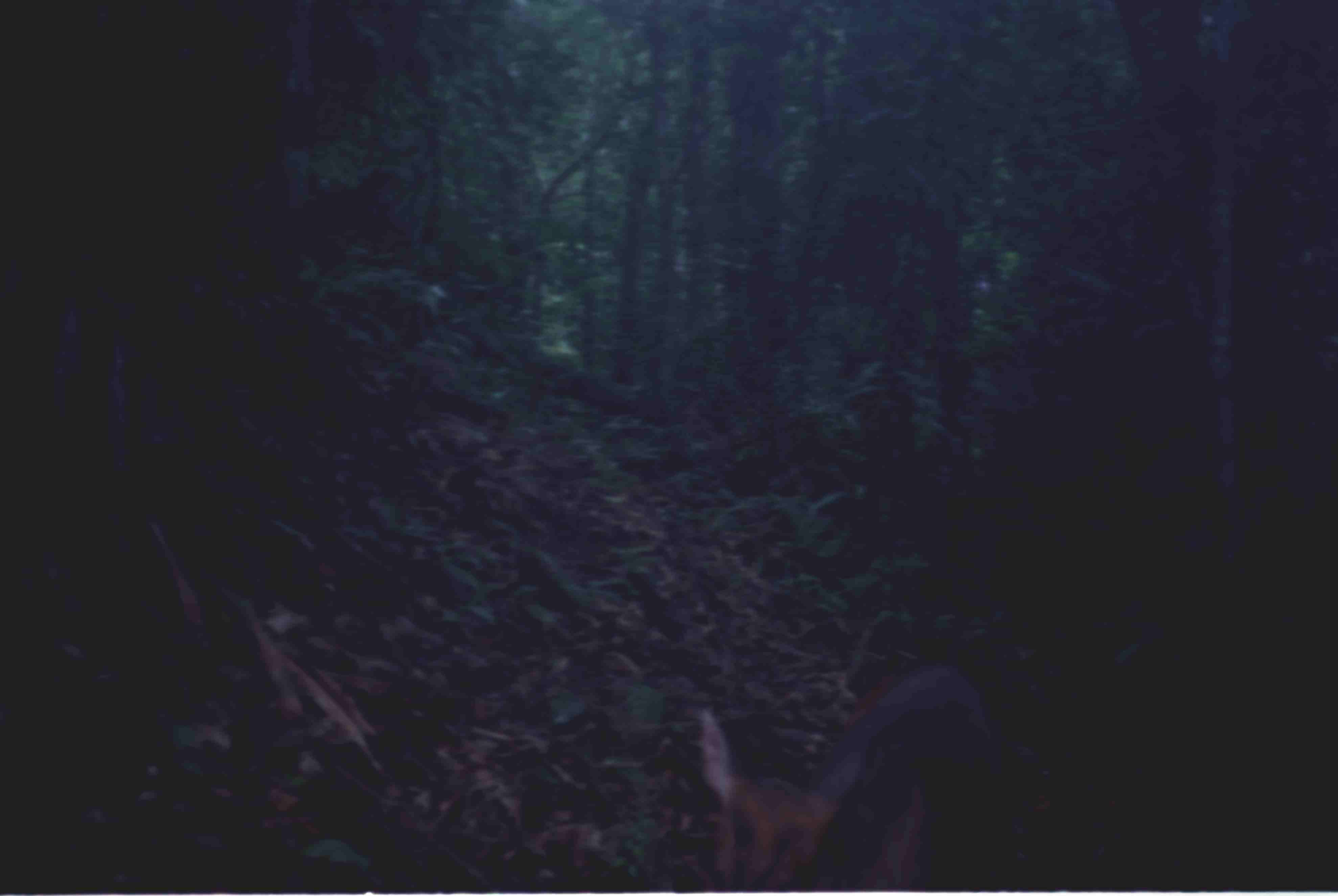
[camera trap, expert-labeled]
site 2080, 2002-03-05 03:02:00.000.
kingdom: Animalia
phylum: Chordata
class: Mammalia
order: Artiodactyla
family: Cervidae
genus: Muntiacus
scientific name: Muntiacus muntjak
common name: southern red muntjac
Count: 1.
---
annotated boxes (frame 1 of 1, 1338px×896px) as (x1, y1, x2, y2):
muntiacus muntjak: (692, 661, 1000, 892)